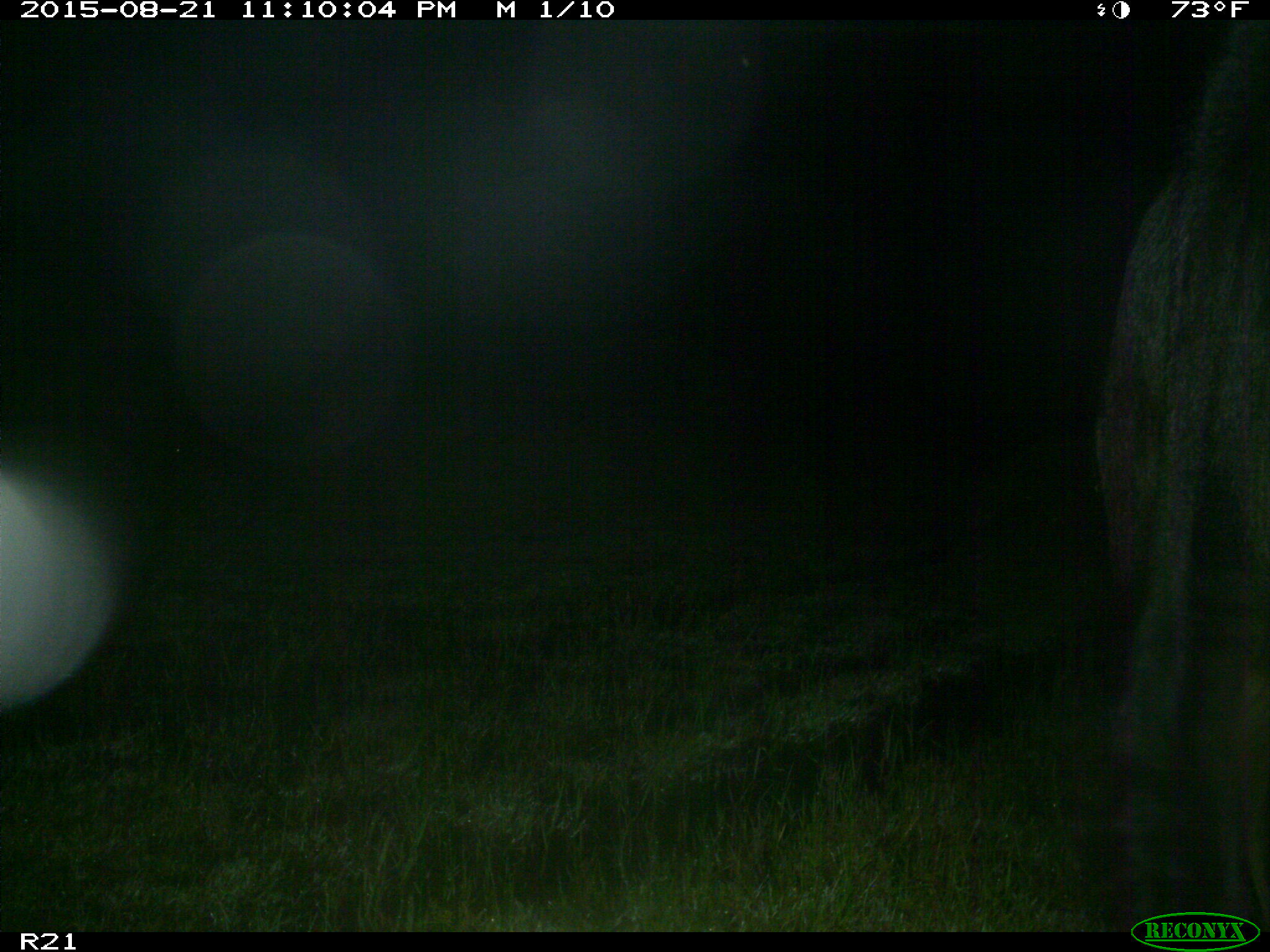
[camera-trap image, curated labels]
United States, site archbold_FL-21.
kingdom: Animalia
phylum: Chordata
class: Mammalia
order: Artiodactyla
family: Bovidae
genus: Bos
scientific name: Bos taurus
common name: domestic cow